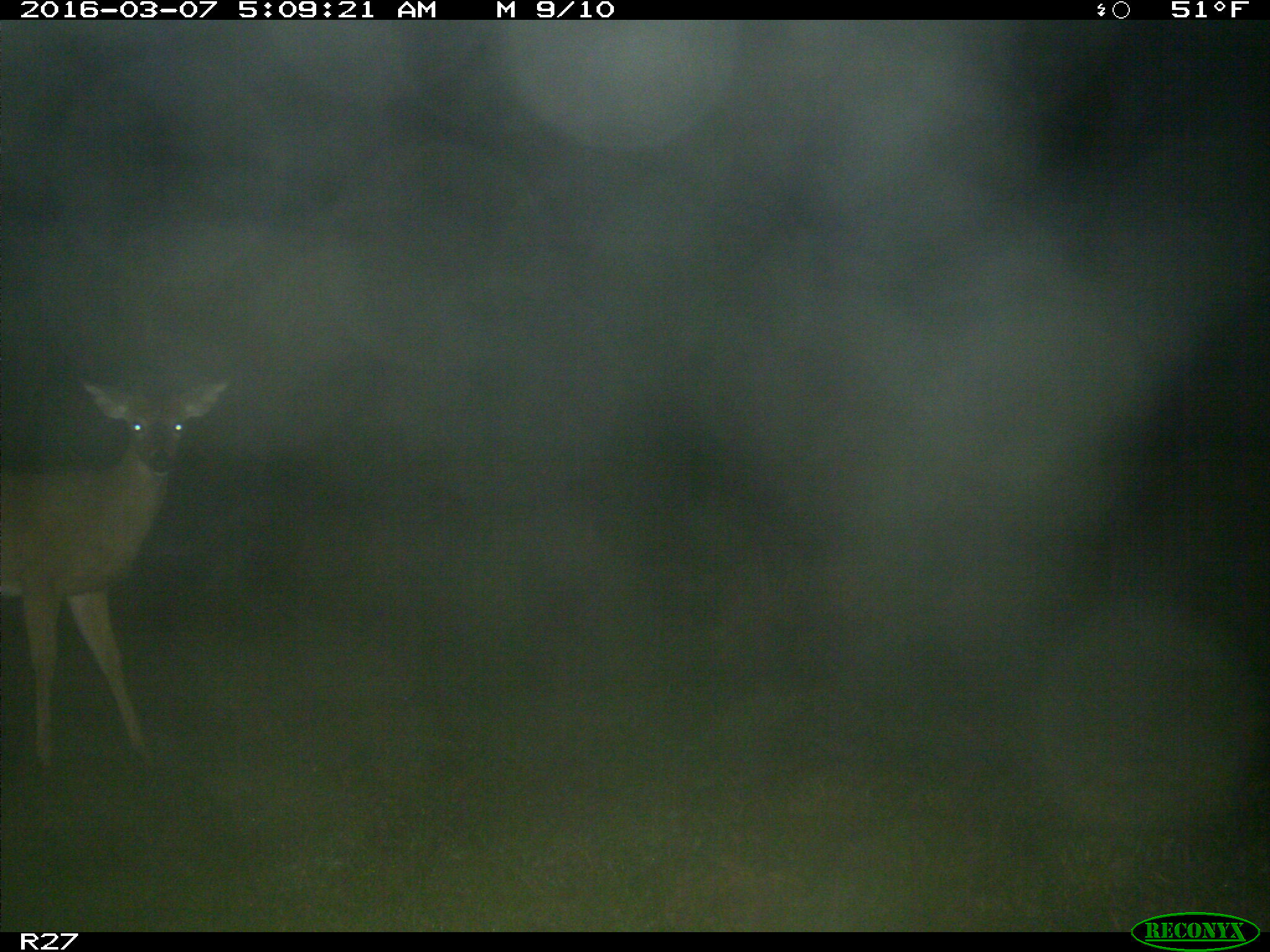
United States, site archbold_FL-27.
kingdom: Animalia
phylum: Chordata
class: Mammalia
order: Artiodactyla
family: Cervidae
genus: Odocoileus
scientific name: Odocoileus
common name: deer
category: unidentified deer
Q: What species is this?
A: Unidentified deer (deer) (Odocoileus).